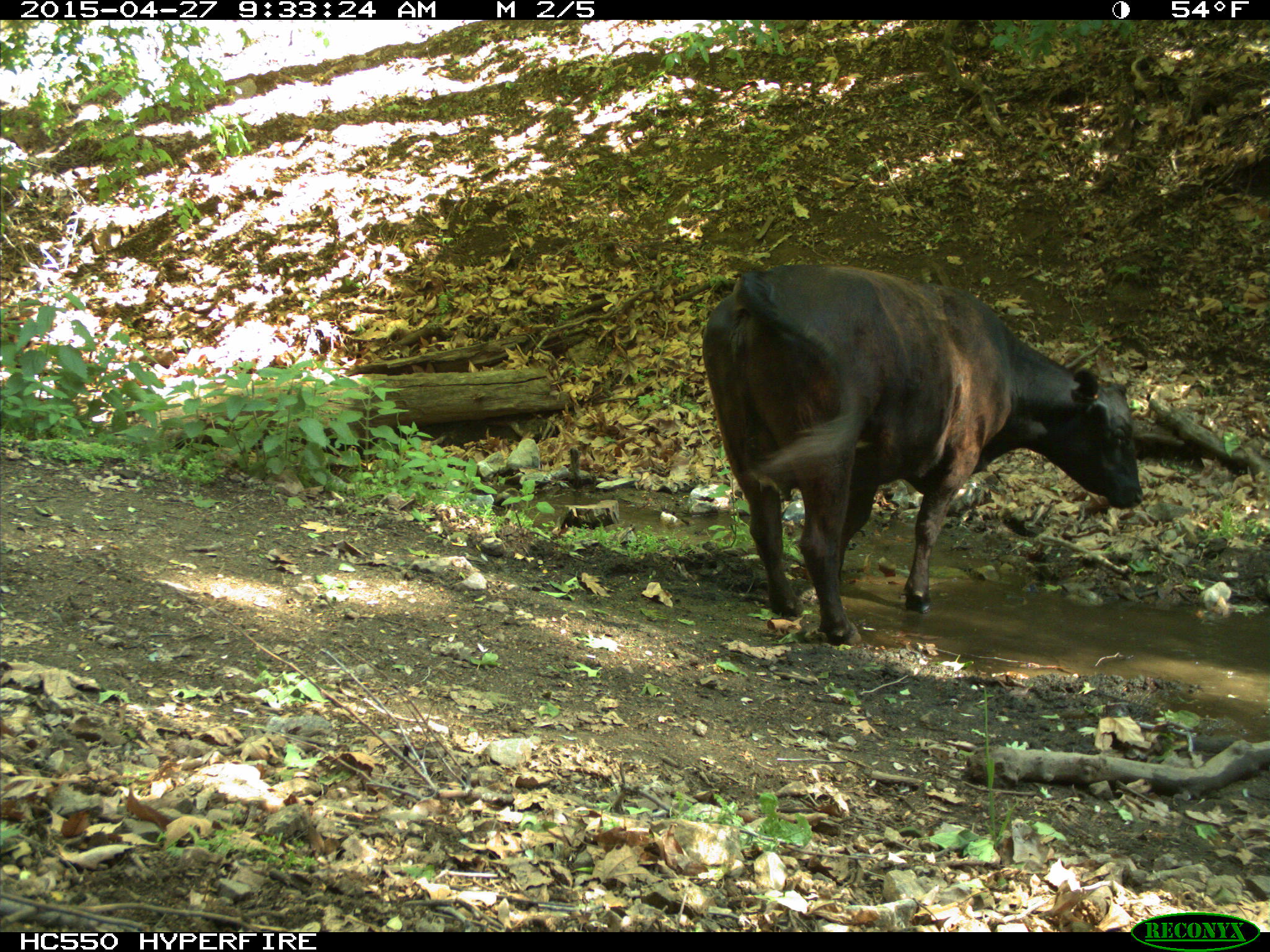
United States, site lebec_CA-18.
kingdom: Animalia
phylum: Chordata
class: Mammalia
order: Artiodactyla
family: Bovidae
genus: Bos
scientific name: Bos taurus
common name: domestic cow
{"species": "Bos taurus (domestic cow)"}